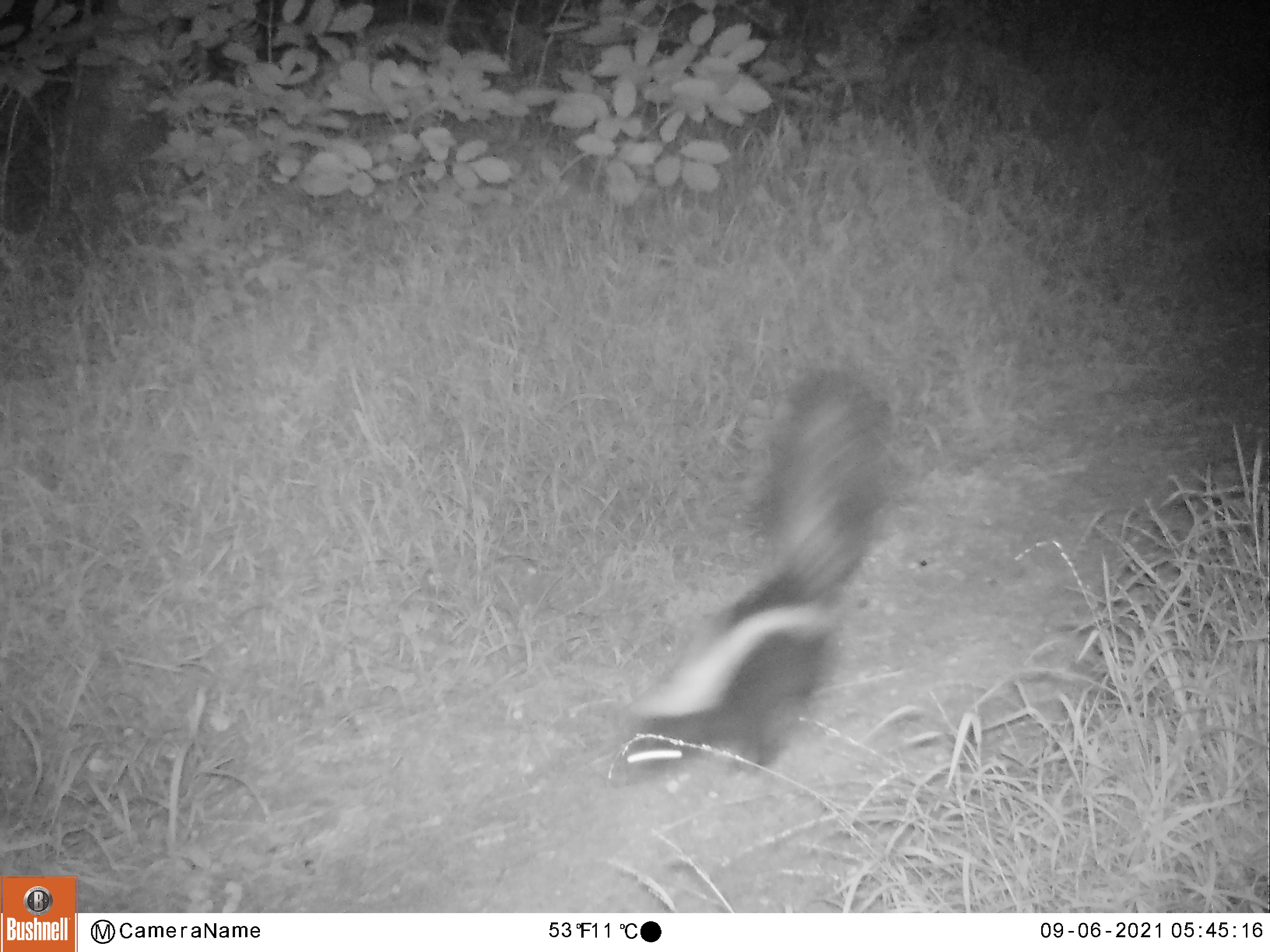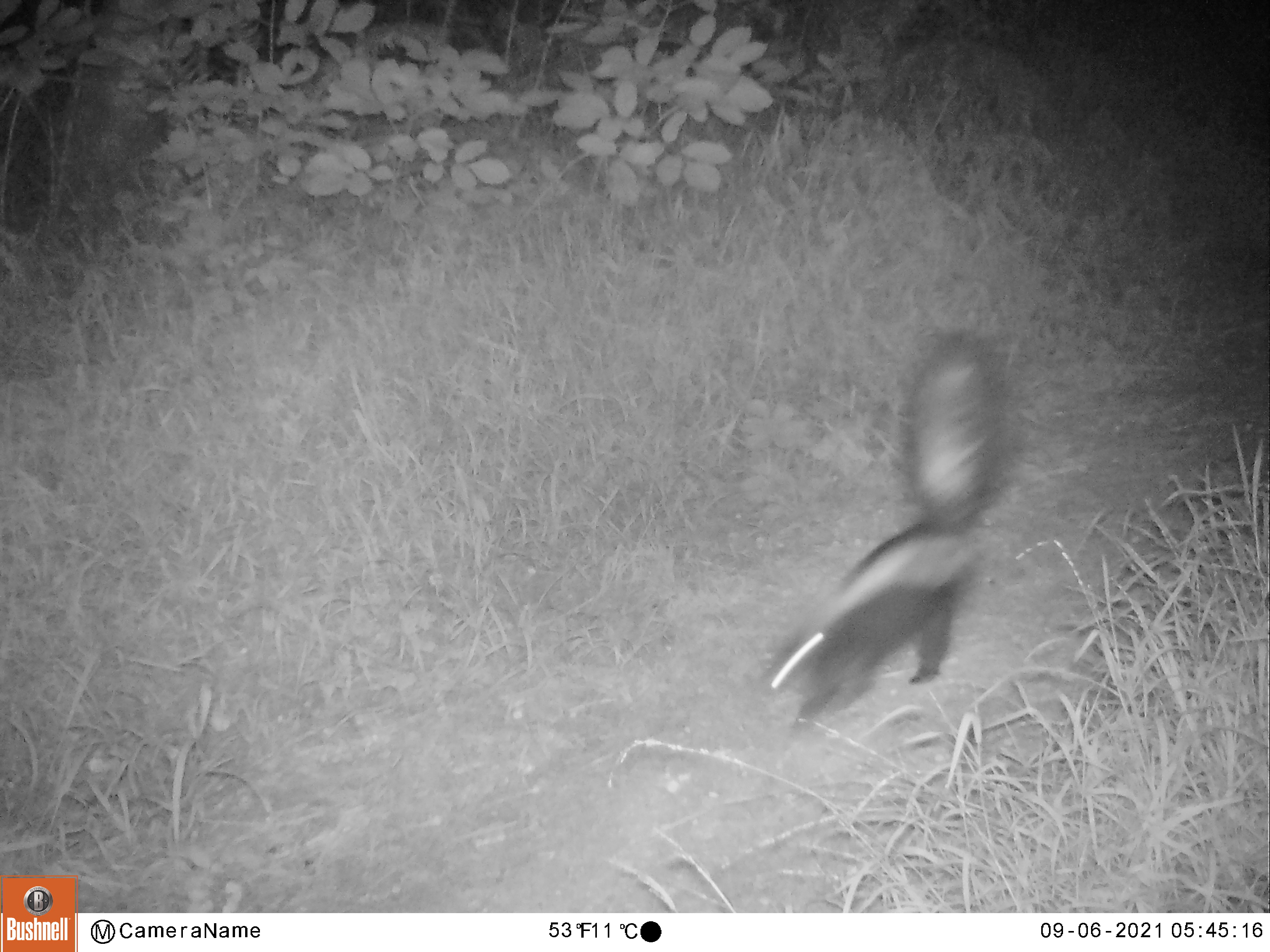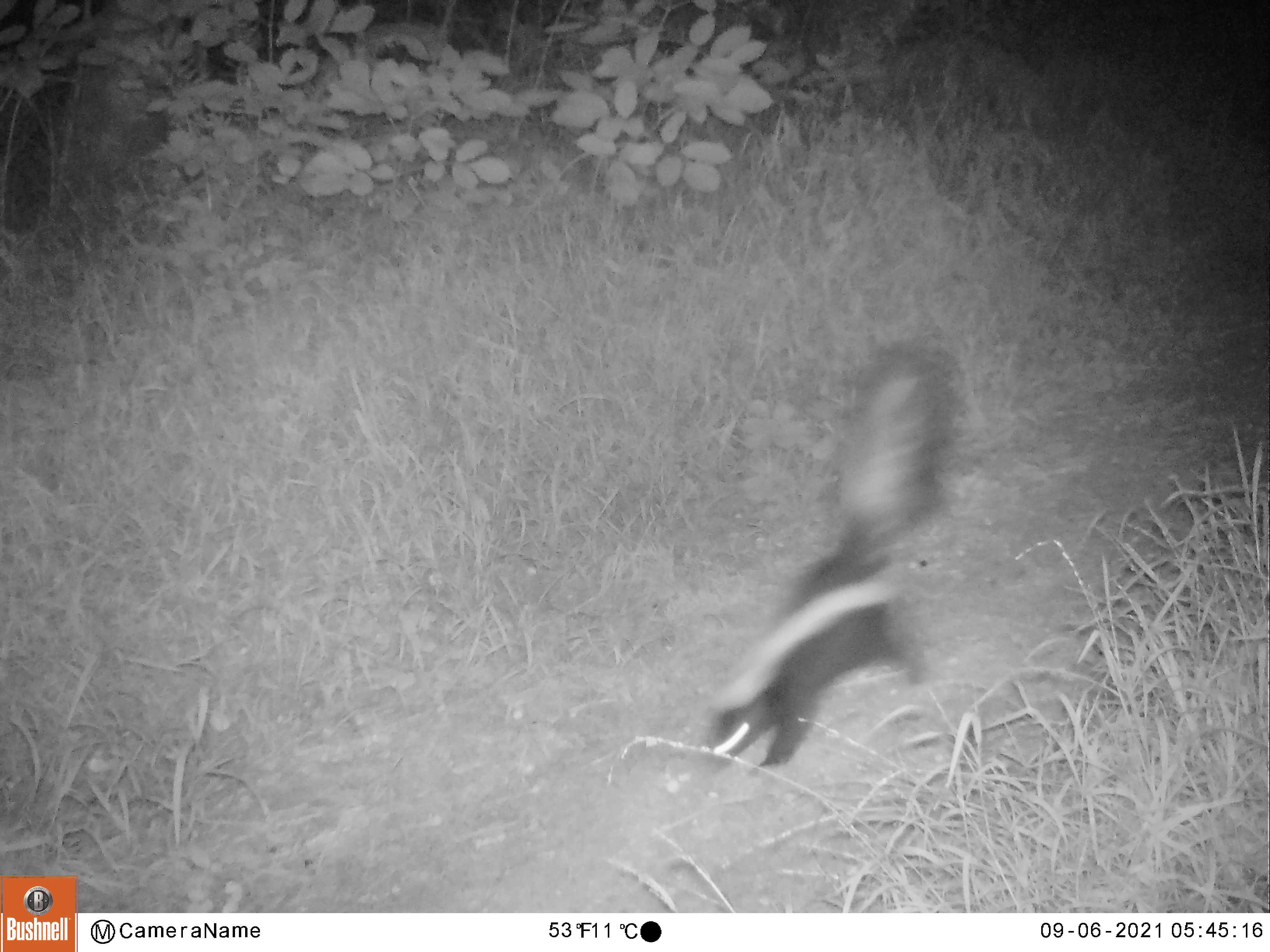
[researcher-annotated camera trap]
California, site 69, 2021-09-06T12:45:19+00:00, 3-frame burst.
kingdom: Animalia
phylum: Chordata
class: Mammalia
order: Carnivora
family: Mephitidae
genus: Mephitis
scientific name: Mephitis mephitis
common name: striped skunk